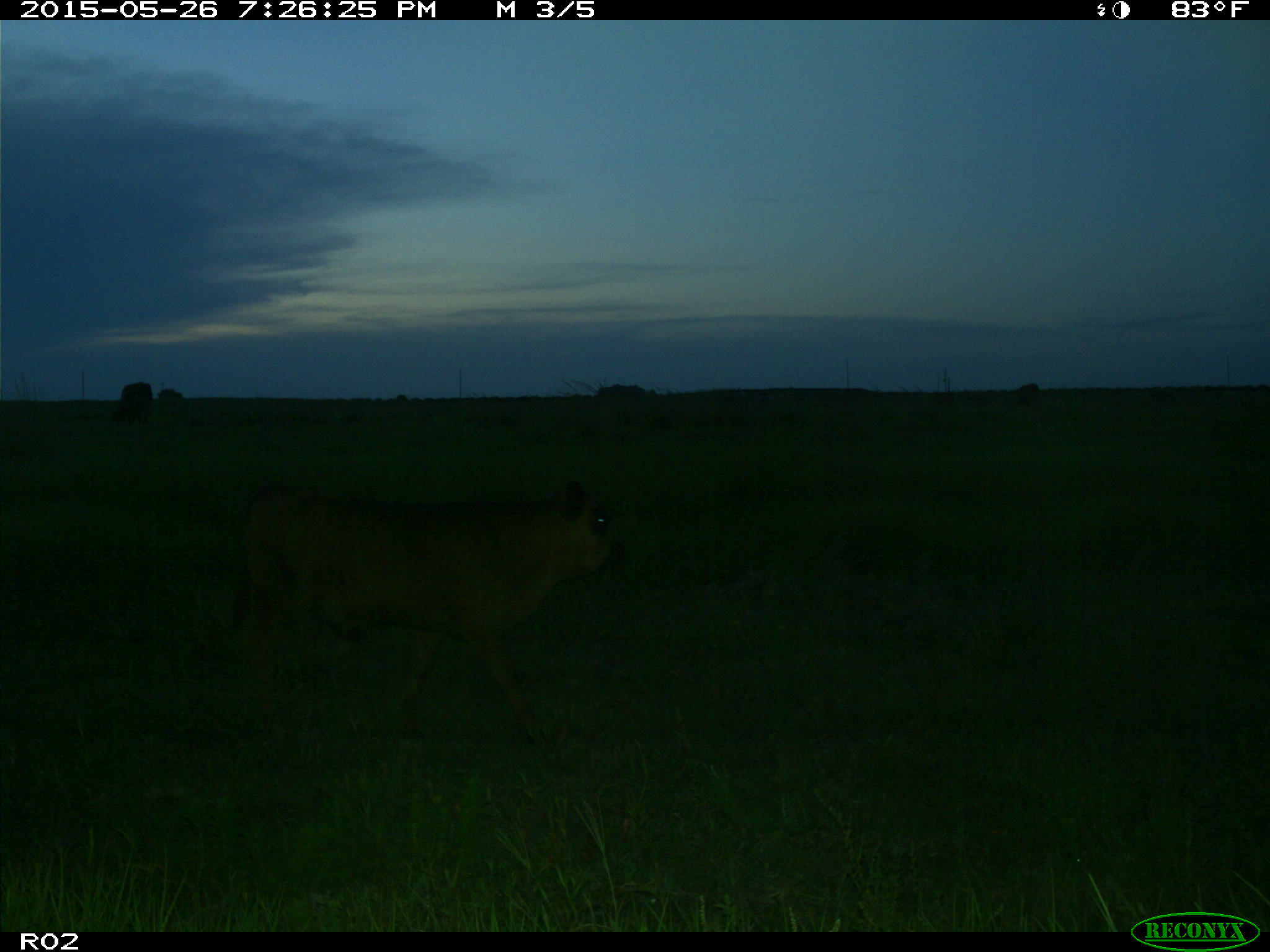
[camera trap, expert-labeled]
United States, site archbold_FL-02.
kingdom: Animalia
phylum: Chordata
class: Mammalia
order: Artiodactyla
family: Bovidae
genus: Bos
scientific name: Bos taurus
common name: domestic cow